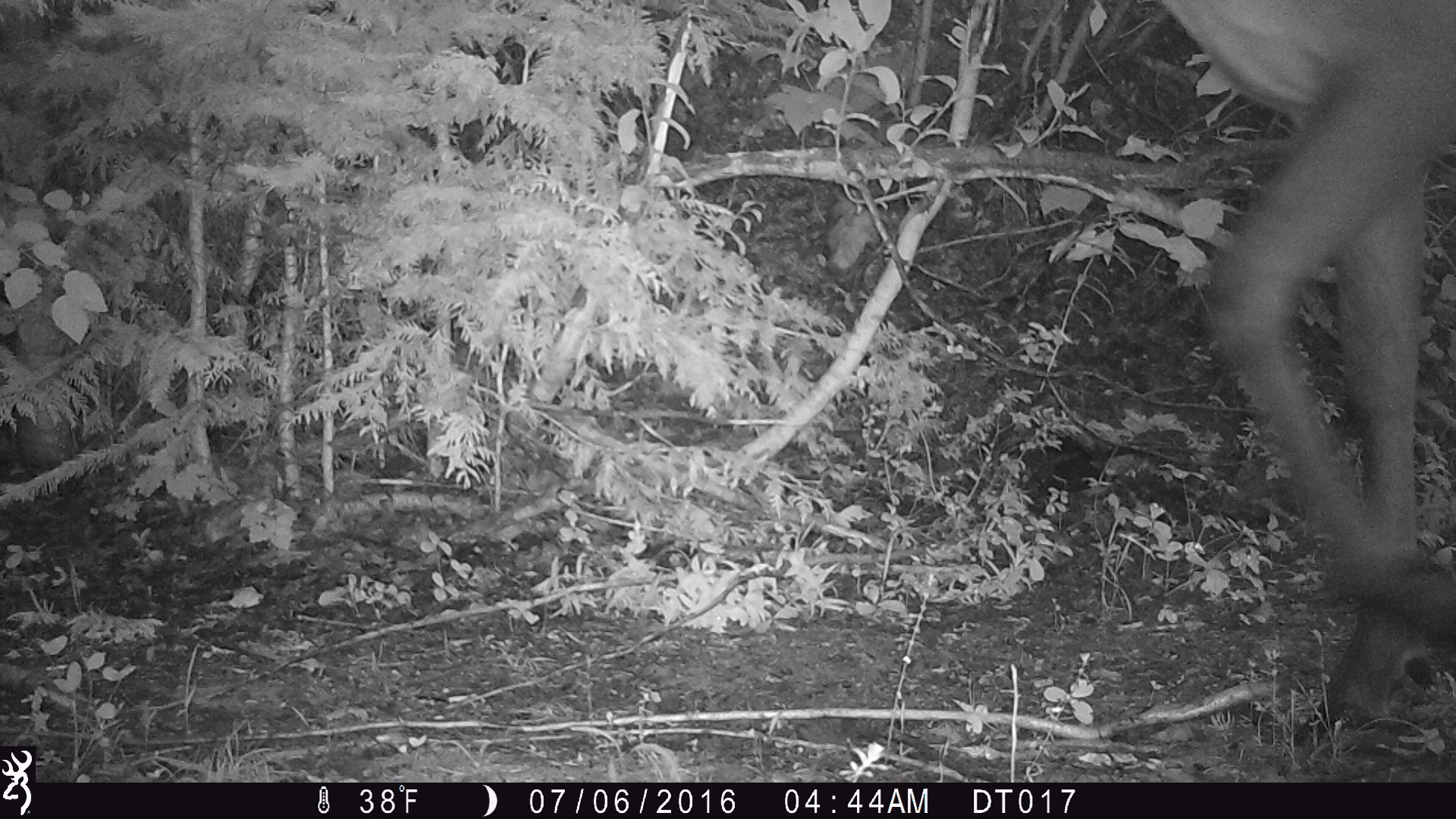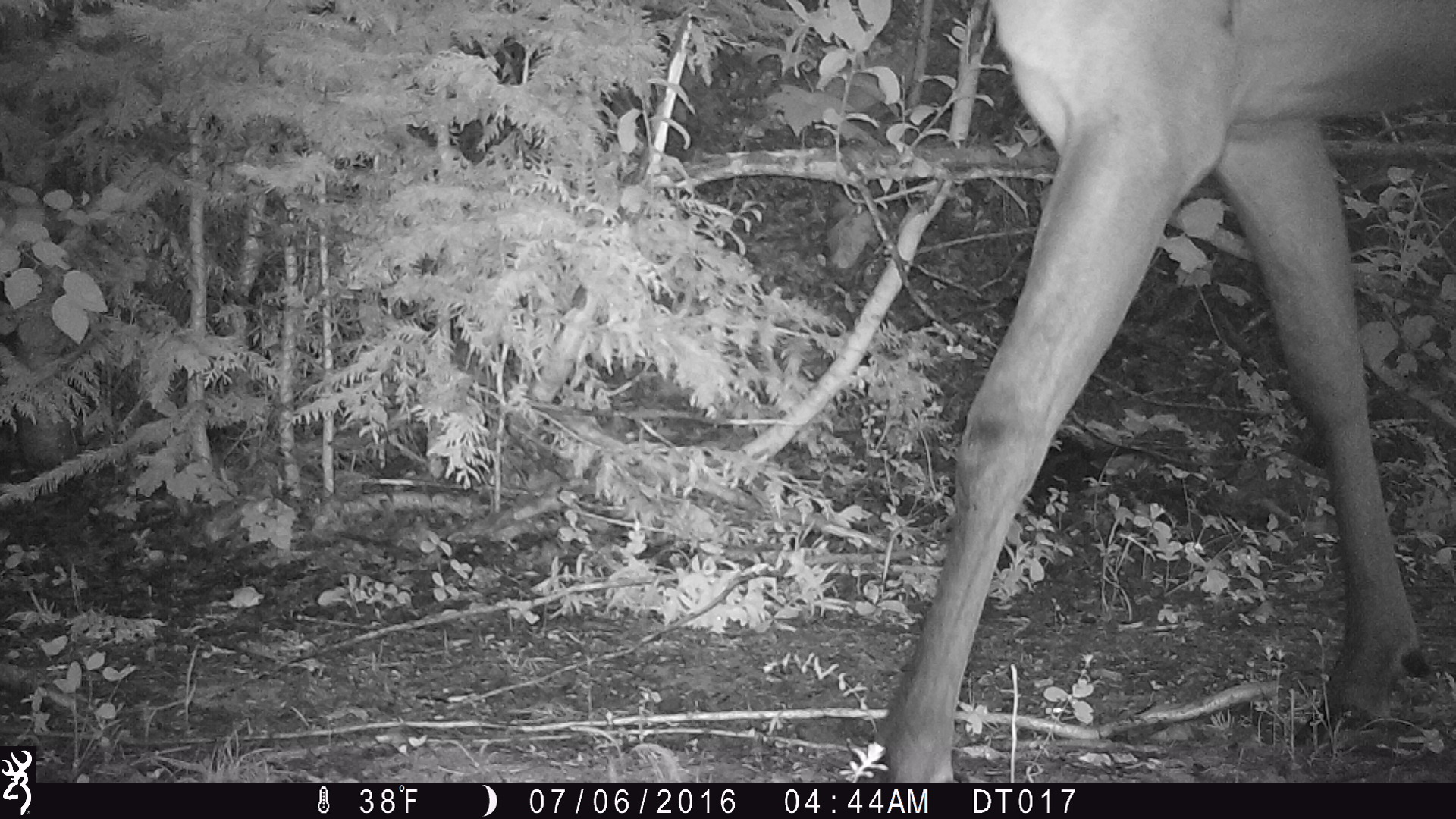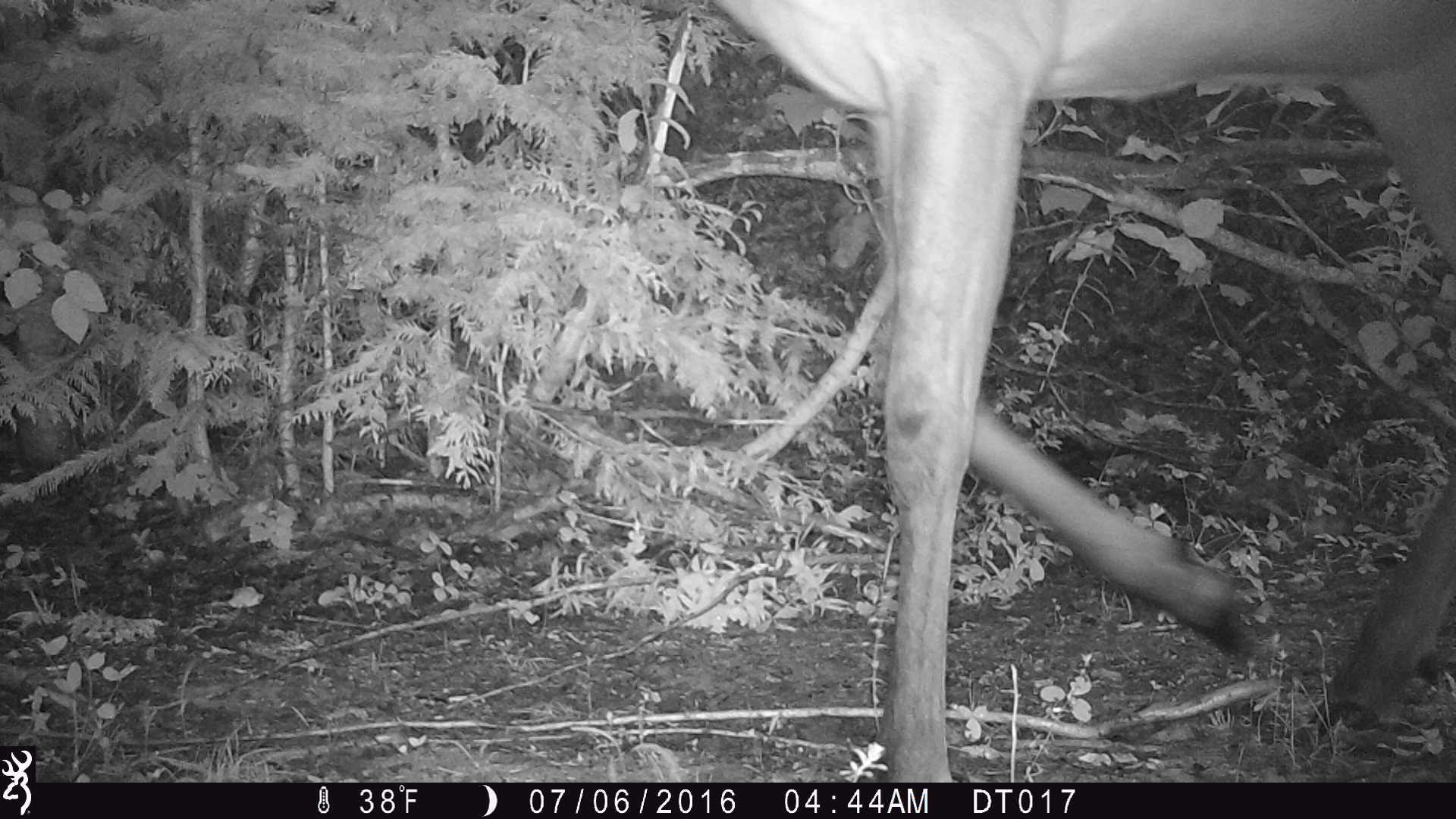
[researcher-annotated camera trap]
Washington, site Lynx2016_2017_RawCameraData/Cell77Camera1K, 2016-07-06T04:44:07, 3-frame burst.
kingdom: Animalia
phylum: Chordata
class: Mammalia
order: Artiodactyla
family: Cervidae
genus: Cervus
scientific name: Cervus canadensis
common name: elk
Cervus canadensis (elk). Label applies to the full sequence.